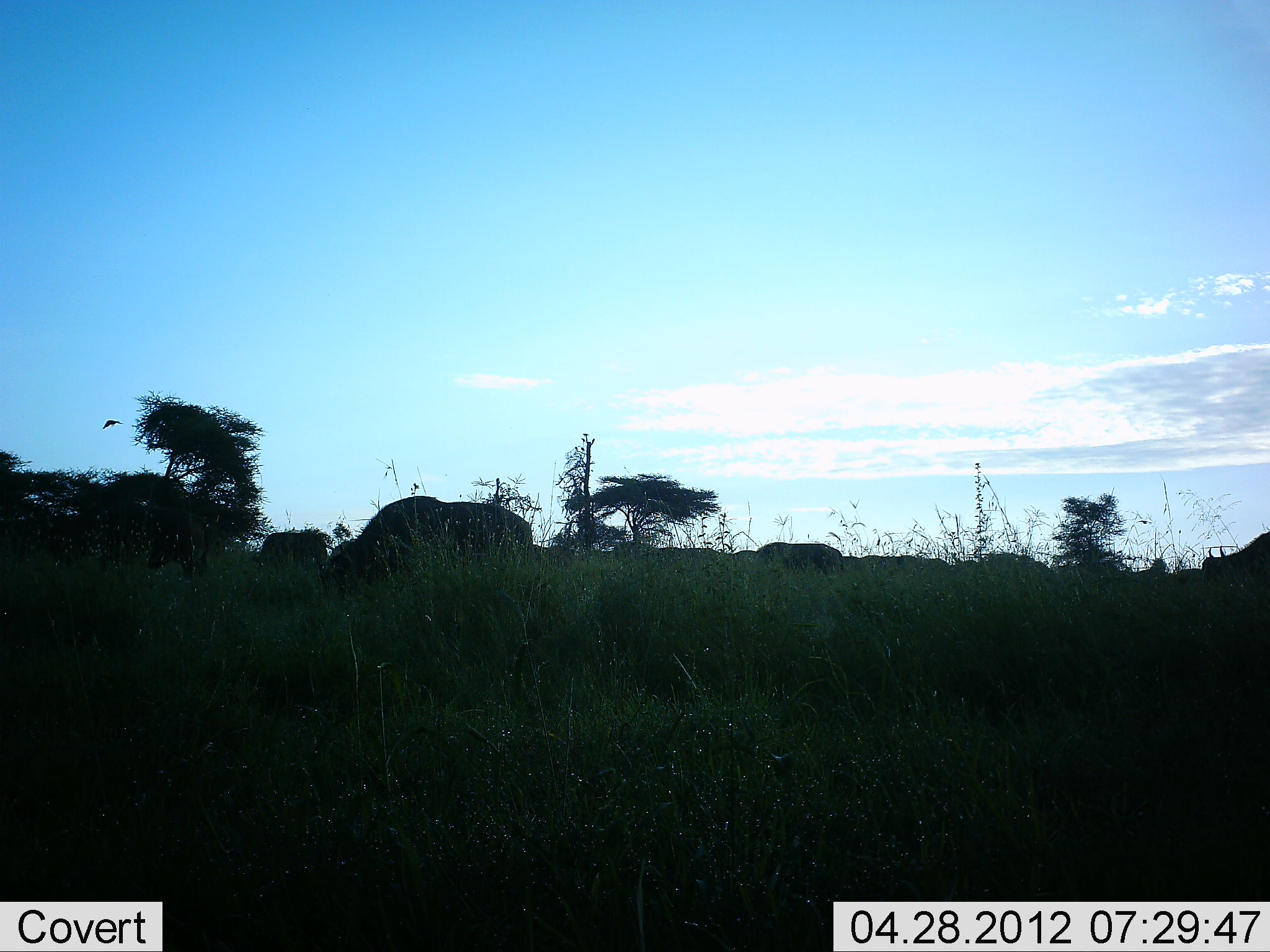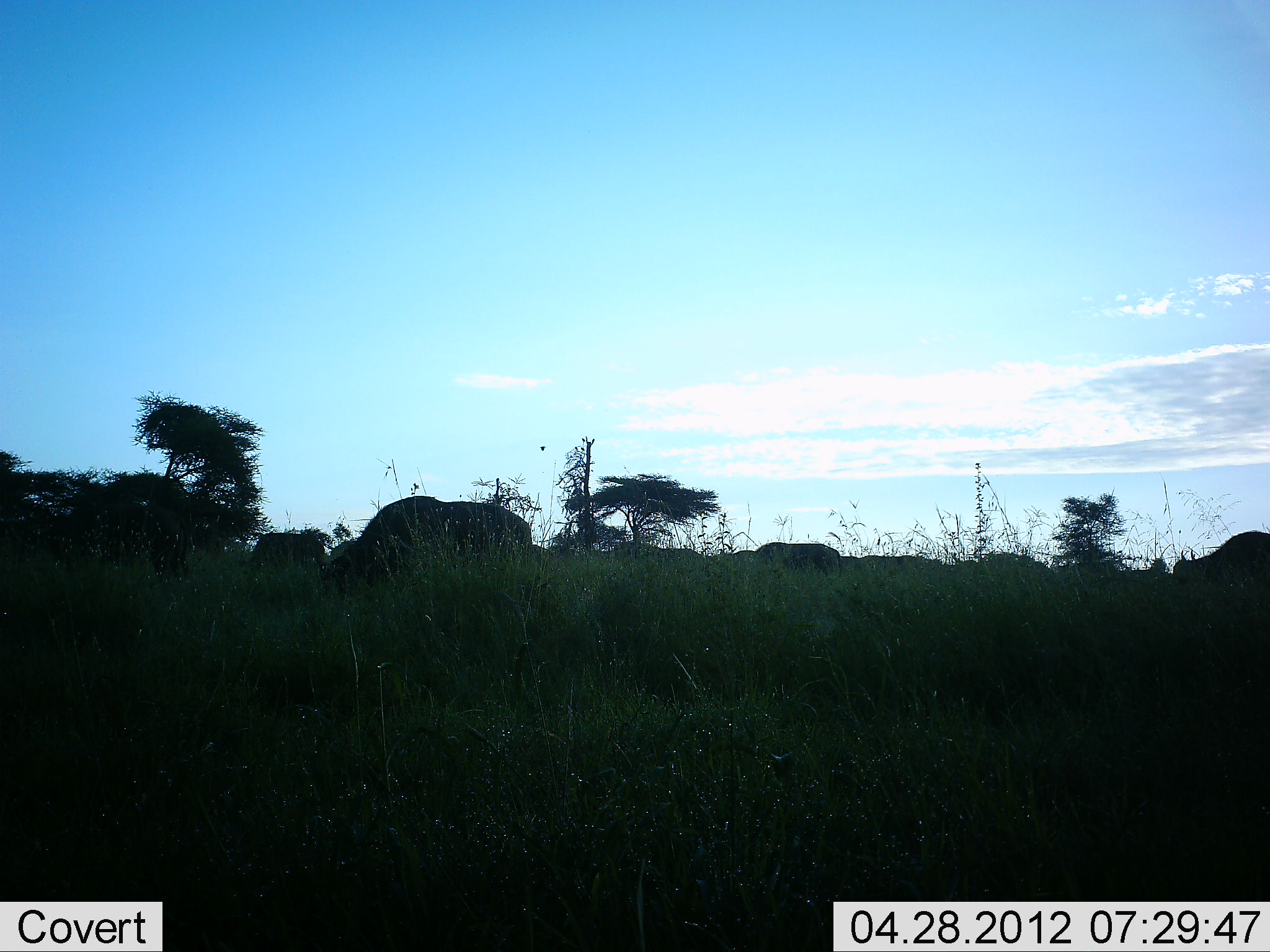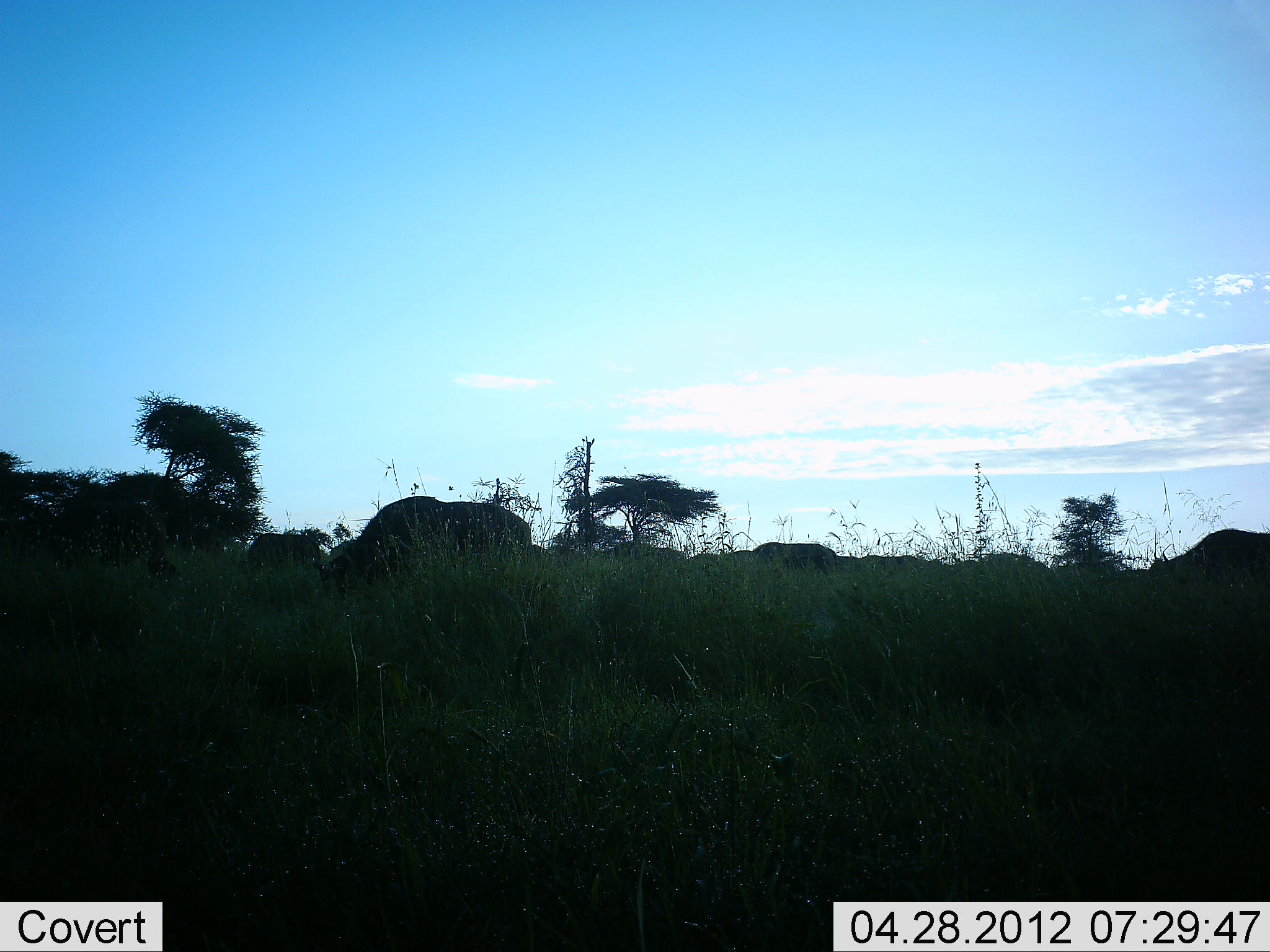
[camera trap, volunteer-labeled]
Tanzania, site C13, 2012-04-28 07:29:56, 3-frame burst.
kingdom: Animalia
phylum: Chordata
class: Mammalia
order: Artiodactyla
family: Bovidae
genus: Syncerus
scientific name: Syncerus caffer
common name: cape buffalo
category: buffalo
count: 8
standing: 11%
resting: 0%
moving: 67%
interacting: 0%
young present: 0%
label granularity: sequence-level